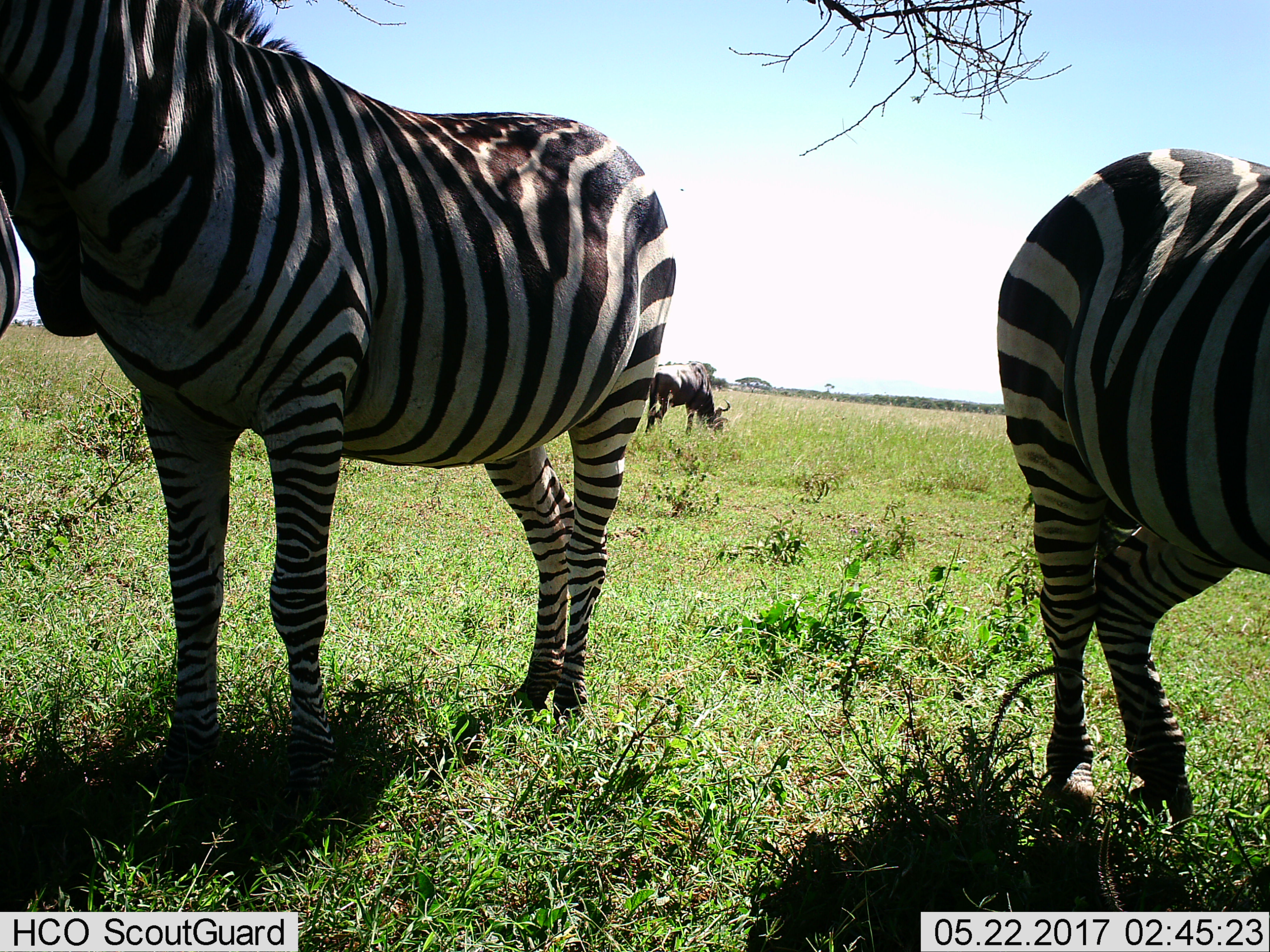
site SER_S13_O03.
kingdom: Animalia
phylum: Chordata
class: Mammalia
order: Artiodactyla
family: Bovidae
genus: Connochaetes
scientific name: Connochaetes taurinus taurinus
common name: blue wildebeest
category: wildebeestblue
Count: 1.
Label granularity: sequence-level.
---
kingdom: Animalia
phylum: Chordata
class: Mammalia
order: Perissodactyla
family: Equidae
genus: Equus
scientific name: Equus quagga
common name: plains zebra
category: zebraplains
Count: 2.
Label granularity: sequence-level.